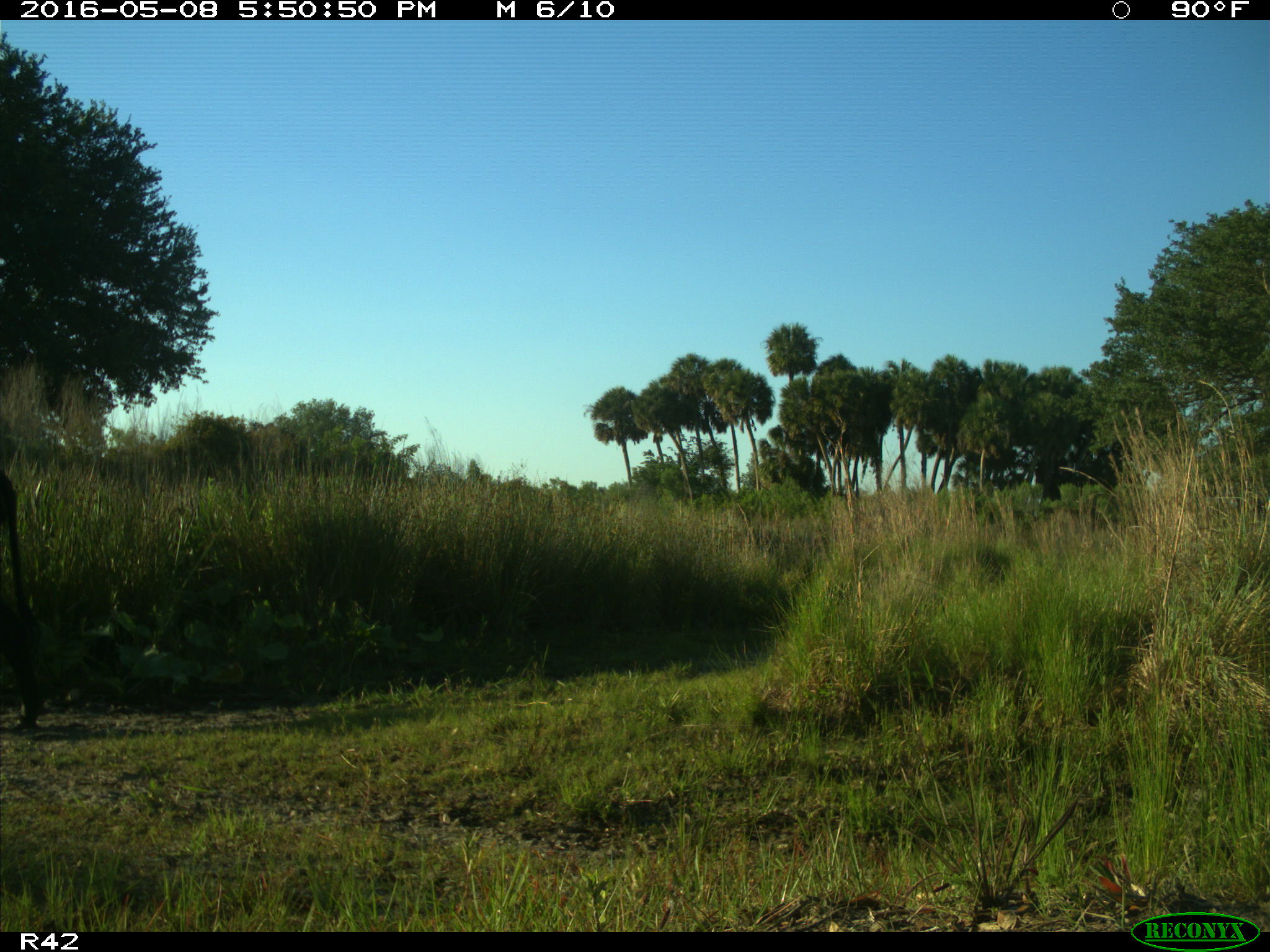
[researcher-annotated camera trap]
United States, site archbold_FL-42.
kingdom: Animalia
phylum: Chordata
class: Mammalia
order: Artiodactyla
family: Bovidae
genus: Bos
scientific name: Bos taurus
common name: domestic cow